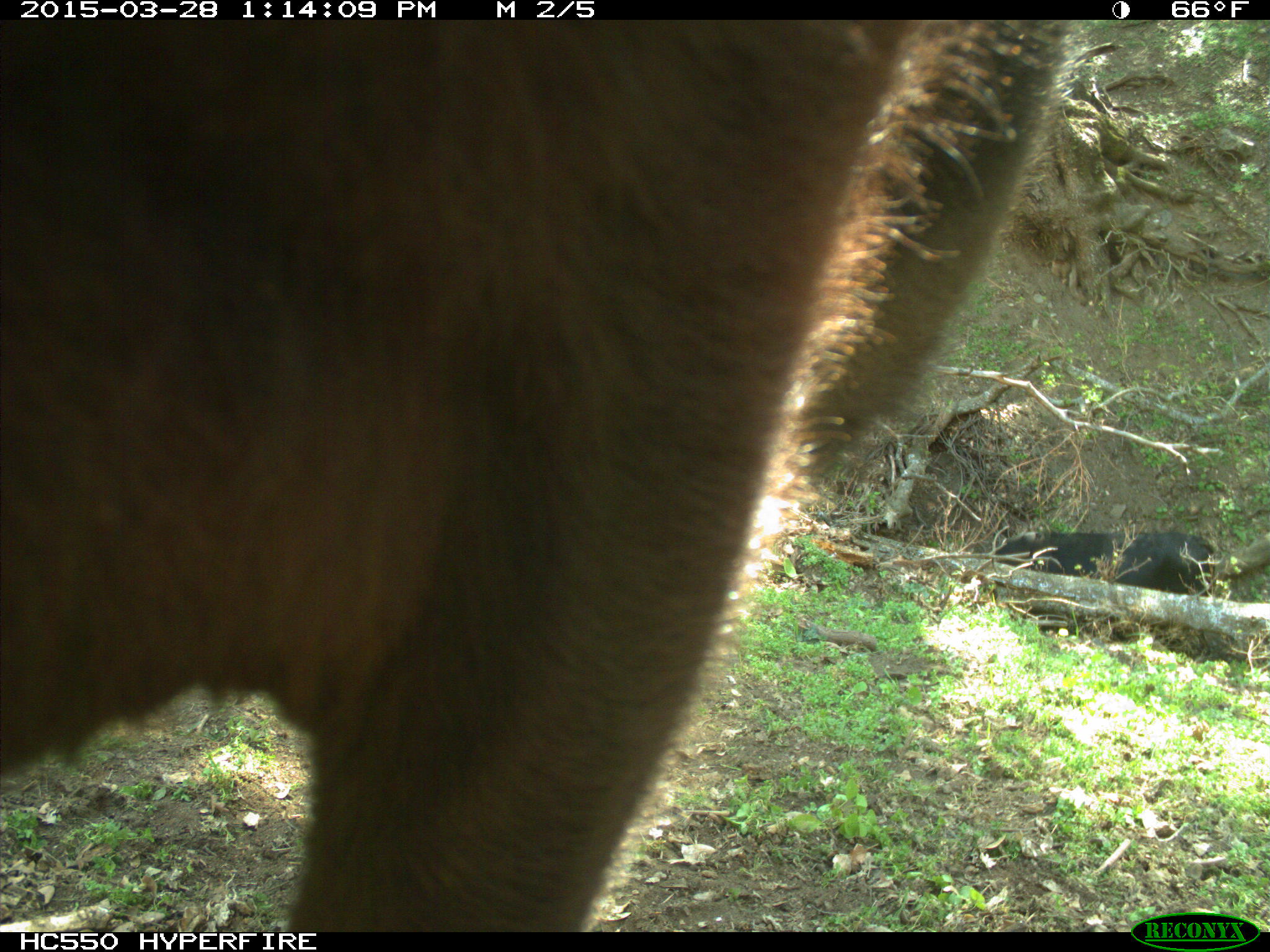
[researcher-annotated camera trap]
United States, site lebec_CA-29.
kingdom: Animalia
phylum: Chordata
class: Mammalia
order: Artiodactyla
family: Bovidae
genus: Bos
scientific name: Bos taurus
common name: domestic cow